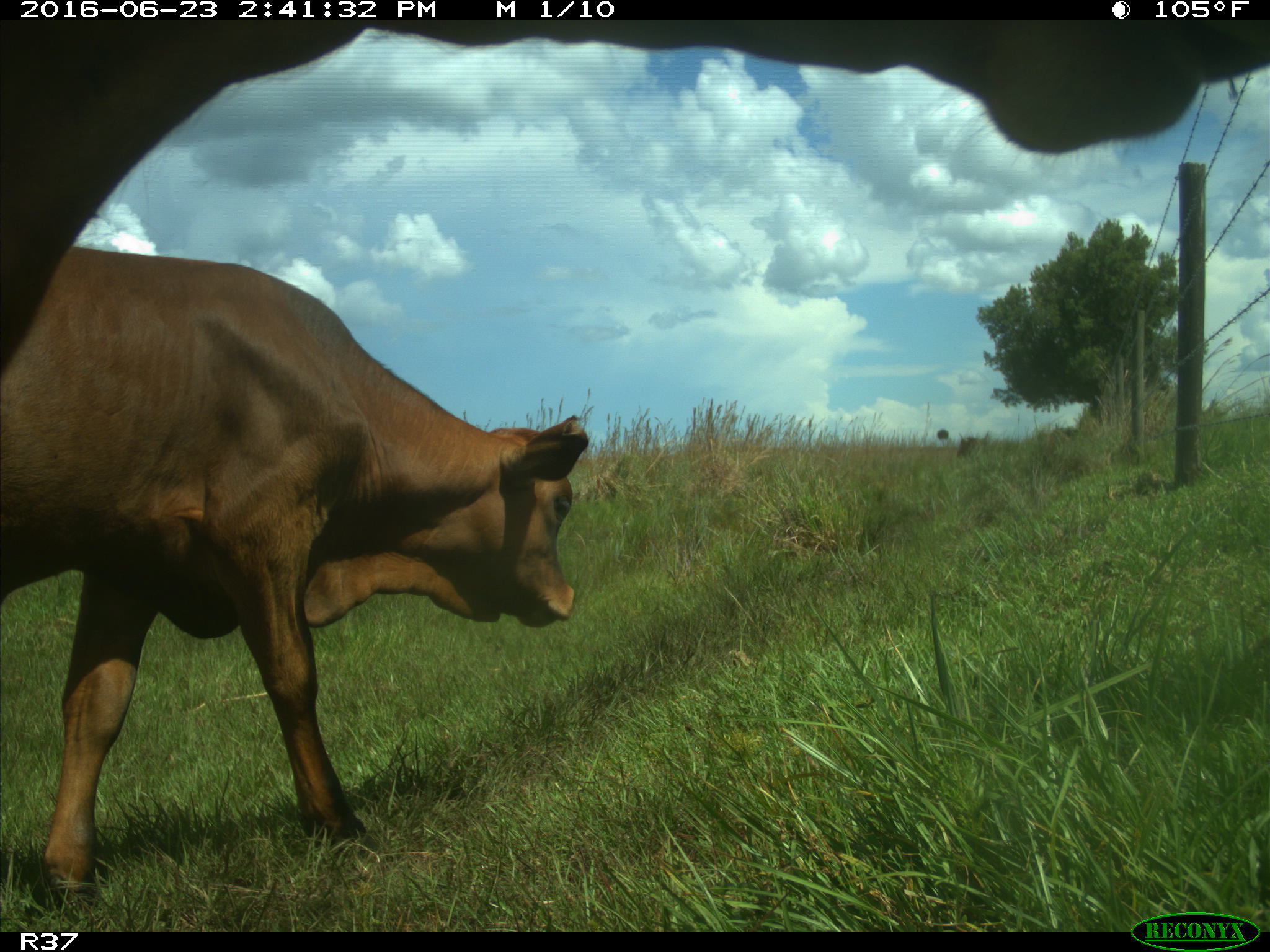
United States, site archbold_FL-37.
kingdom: Animalia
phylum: Chordata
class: Mammalia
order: Artiodactyla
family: Bovidae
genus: Bos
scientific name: Bos taurus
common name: domestic cow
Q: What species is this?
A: Bos taurus (domestic cow).